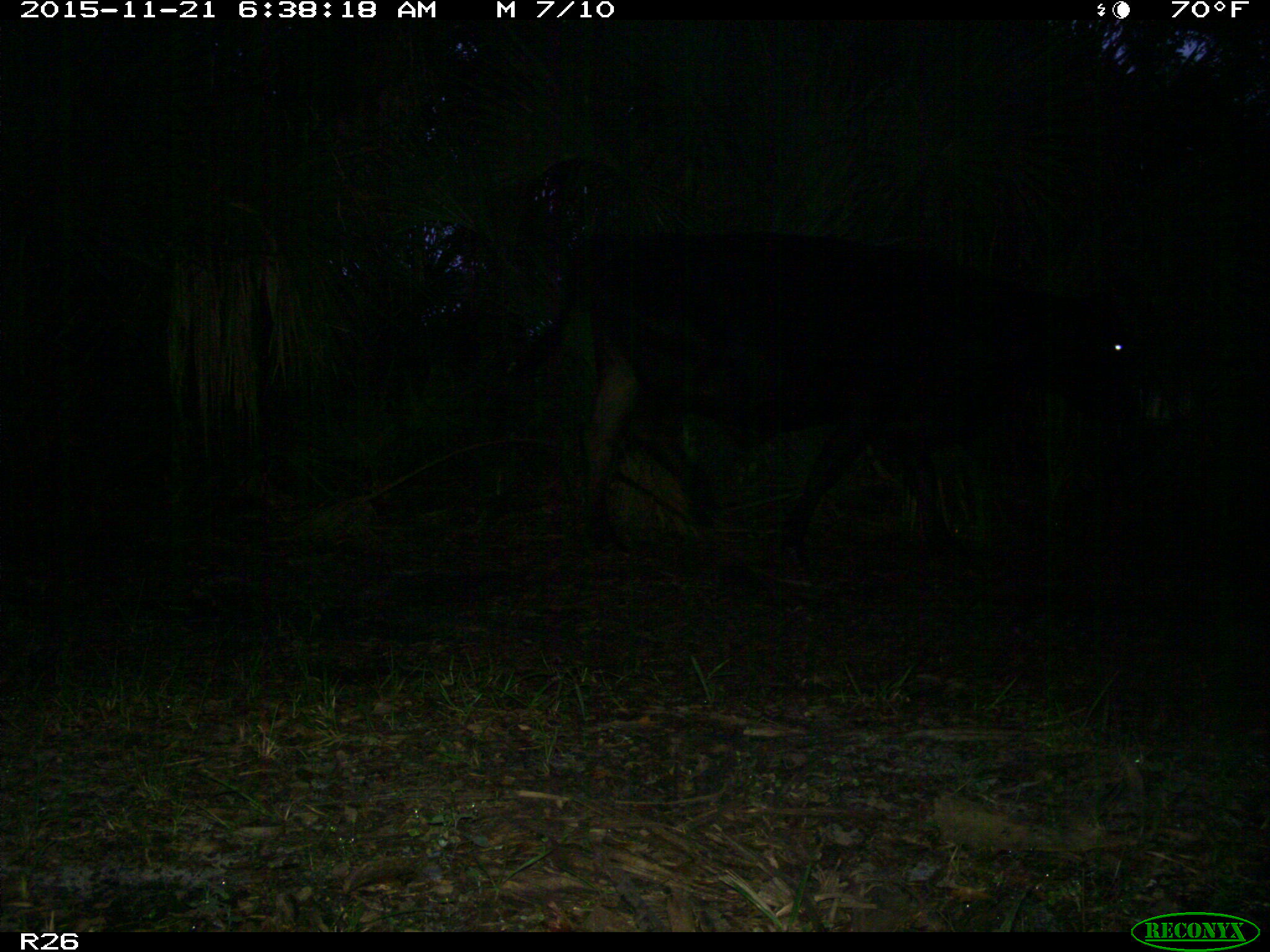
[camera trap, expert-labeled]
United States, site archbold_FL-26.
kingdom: Animalia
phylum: Chordata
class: Mammalia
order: Artiodactyla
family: Bovidae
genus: Bos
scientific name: Bos taurus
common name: domestic cow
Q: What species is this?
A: Bos taurus (domestic cow).